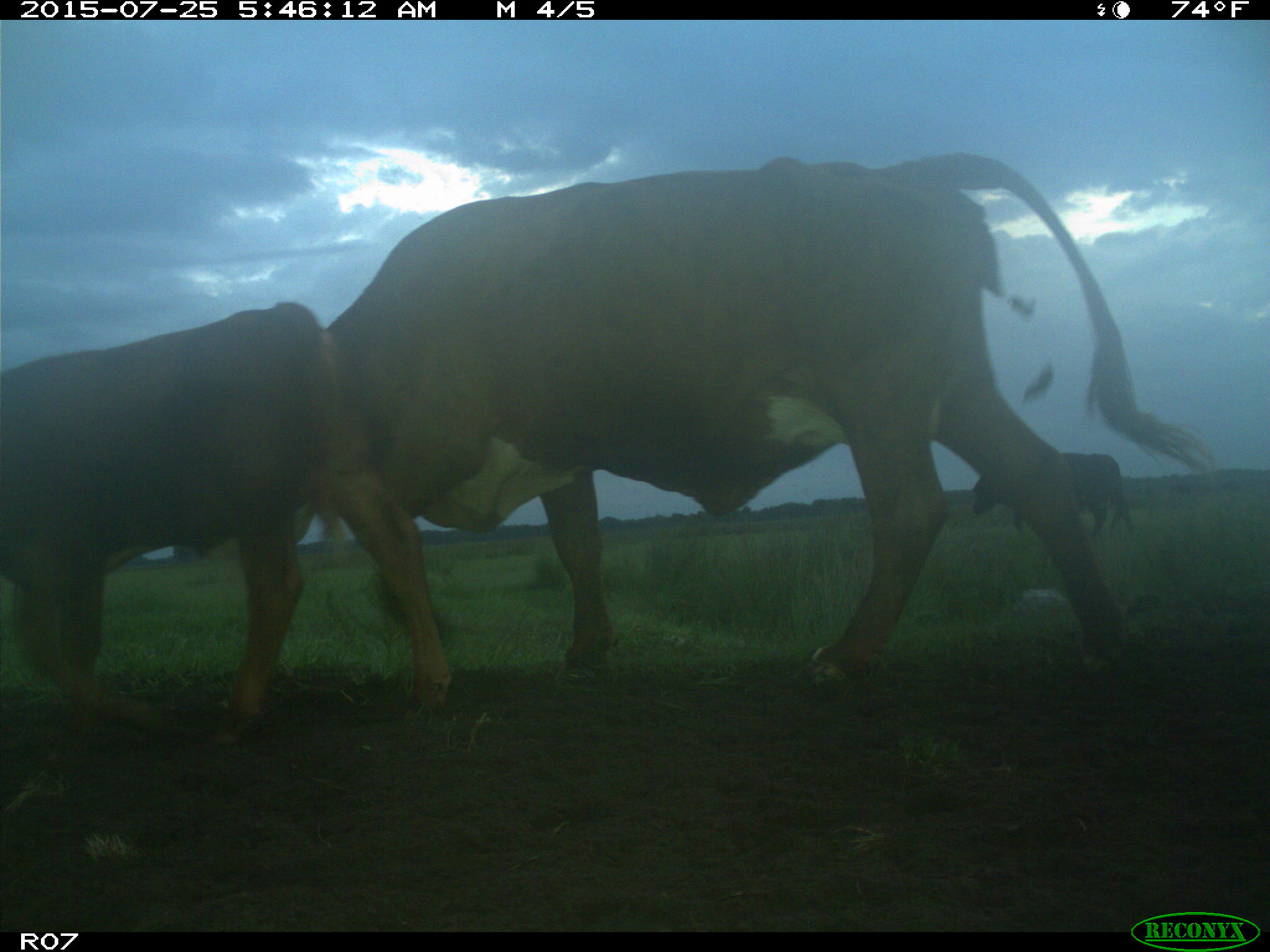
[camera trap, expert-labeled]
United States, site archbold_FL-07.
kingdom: Animalia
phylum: Chordata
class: Mammalia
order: Artiodactyla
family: Bovidae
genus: Bos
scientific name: Bos taurus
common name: domestic cow